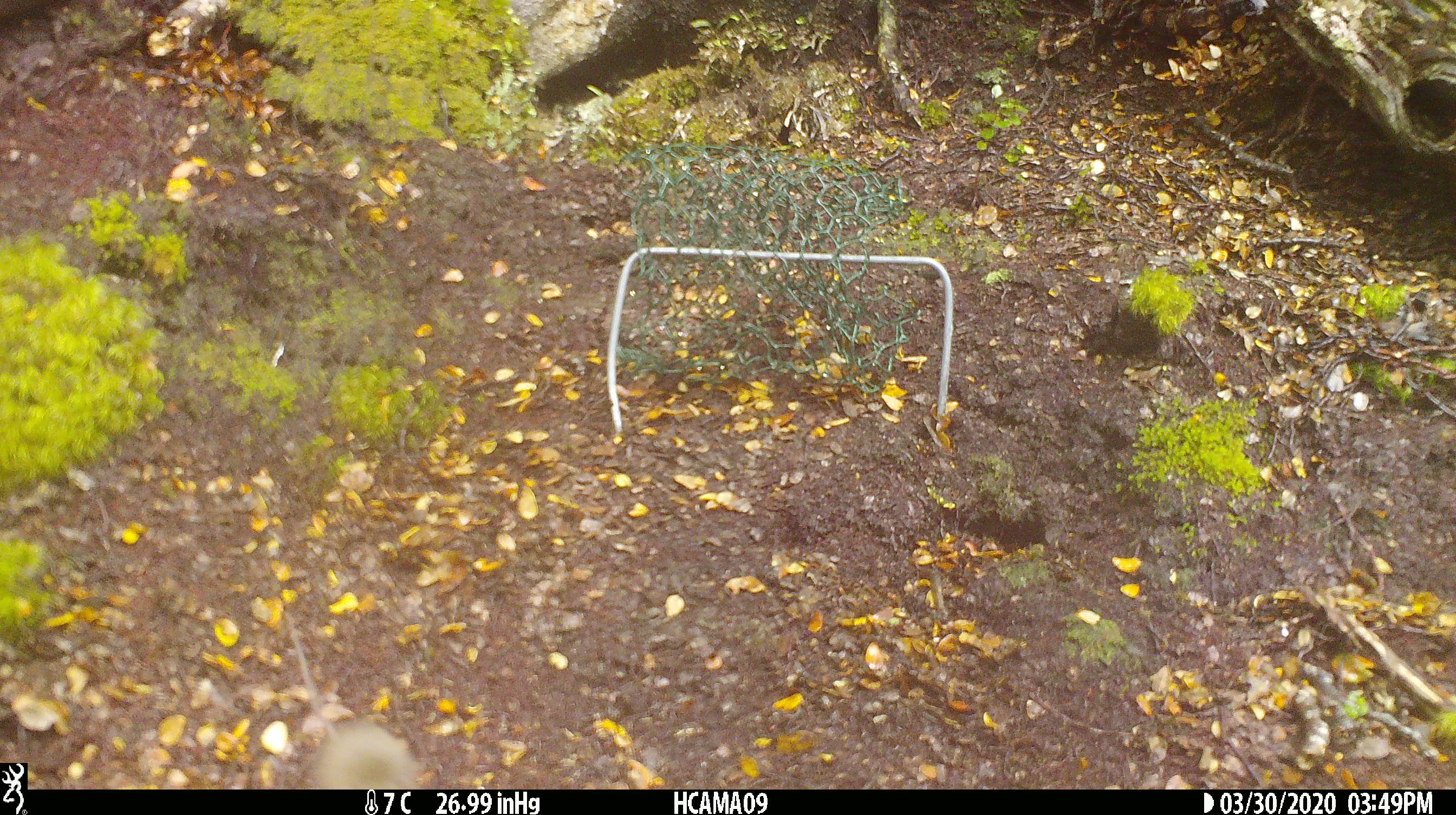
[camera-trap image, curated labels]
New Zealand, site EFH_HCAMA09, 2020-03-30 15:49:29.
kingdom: Animalia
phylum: Chordata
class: Mammalia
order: Rodentia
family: Muridae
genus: Mus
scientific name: Mus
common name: mouse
Mouse (Mus).